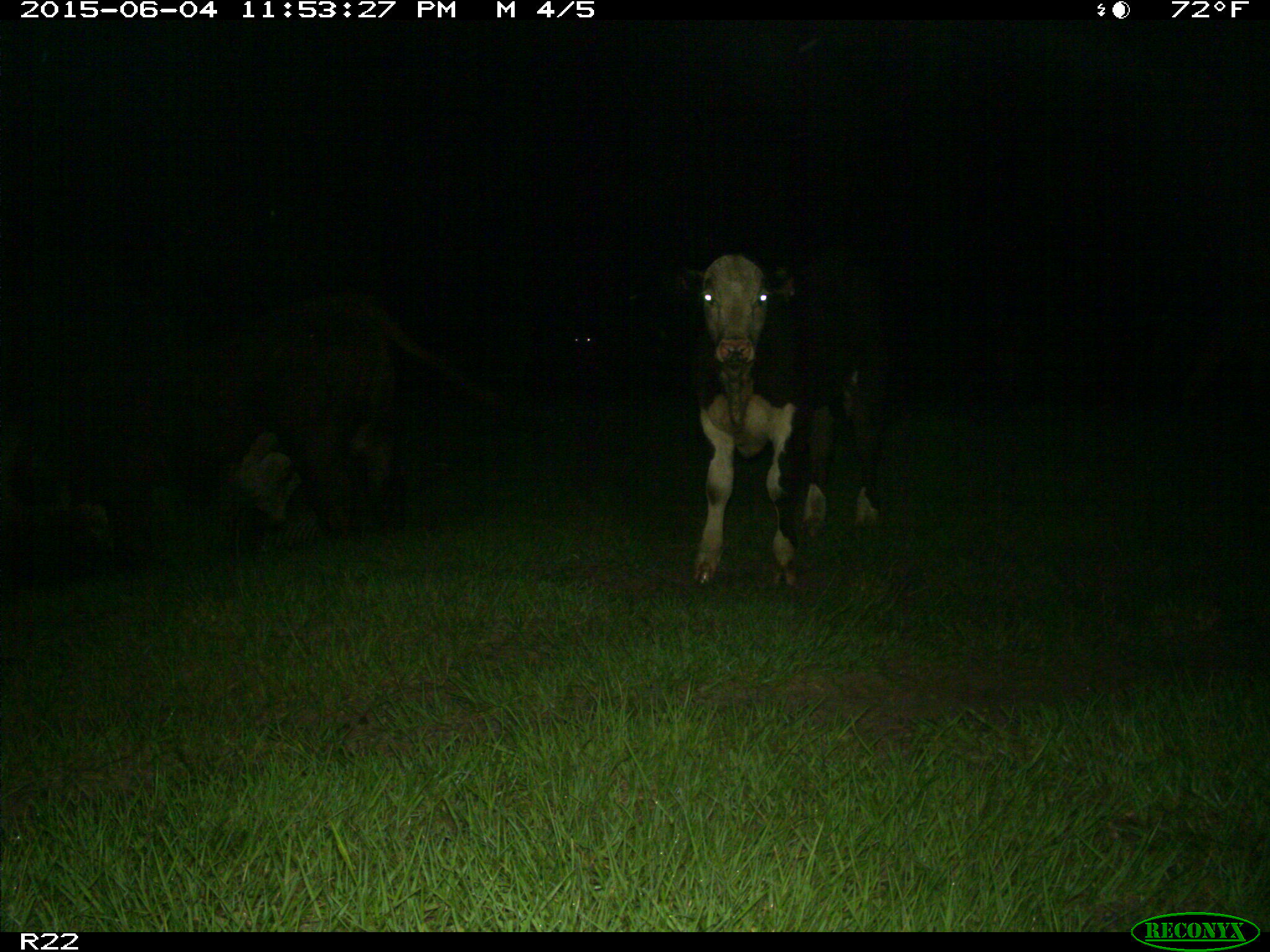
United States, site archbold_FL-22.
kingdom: Animalia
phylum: Chordata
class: Mammalia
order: Artiodactyla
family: Bovidae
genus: Bos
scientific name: Bos taurus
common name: domestic cow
Bos taurus (domestic cow).